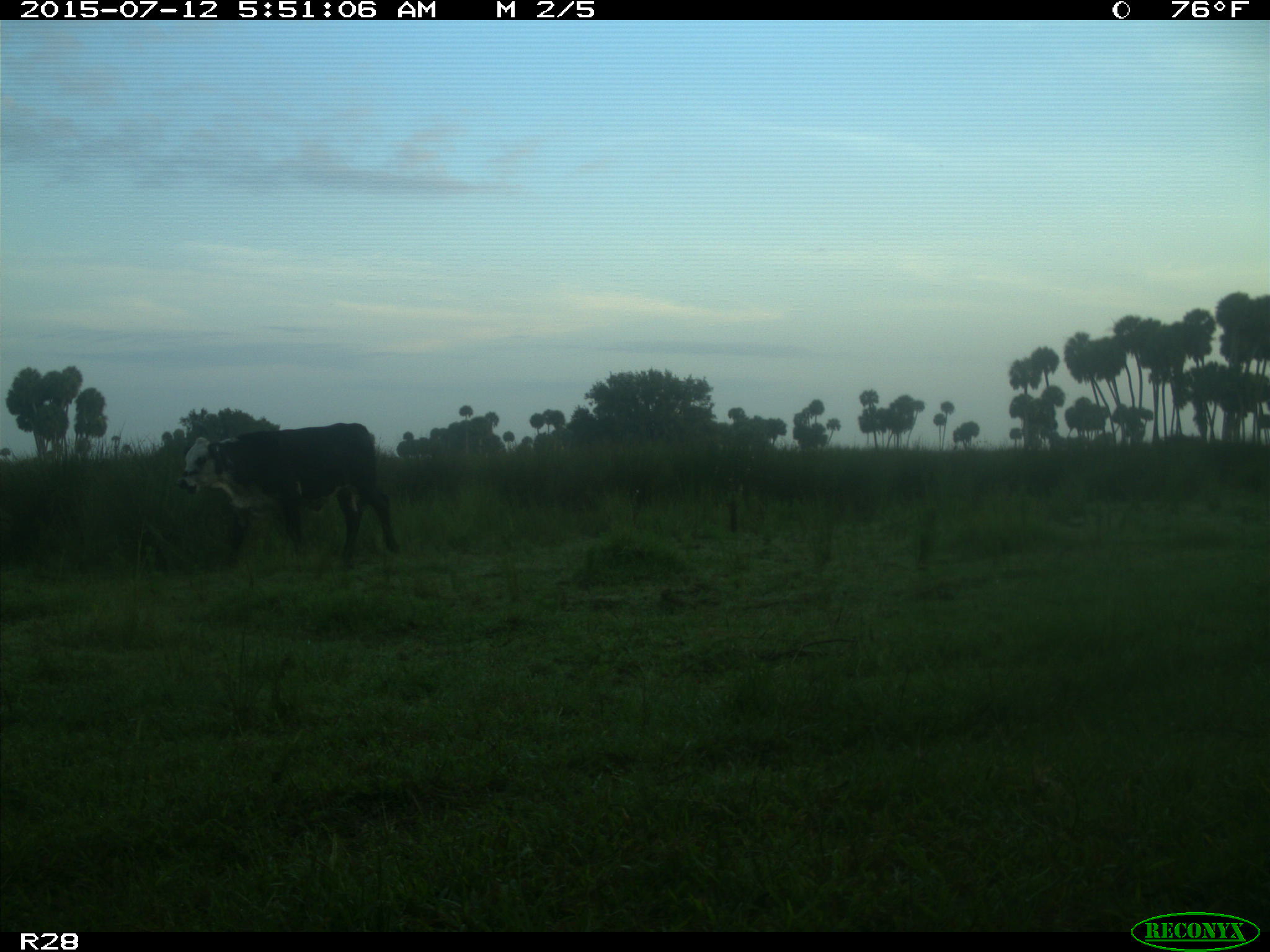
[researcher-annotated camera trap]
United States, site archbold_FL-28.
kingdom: Animalia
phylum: Chordata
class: Mammalia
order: Artiodactyla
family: Bovidae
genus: Bos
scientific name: Bos taurus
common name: domestic cow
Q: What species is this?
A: Bos taurus (domestic cow).